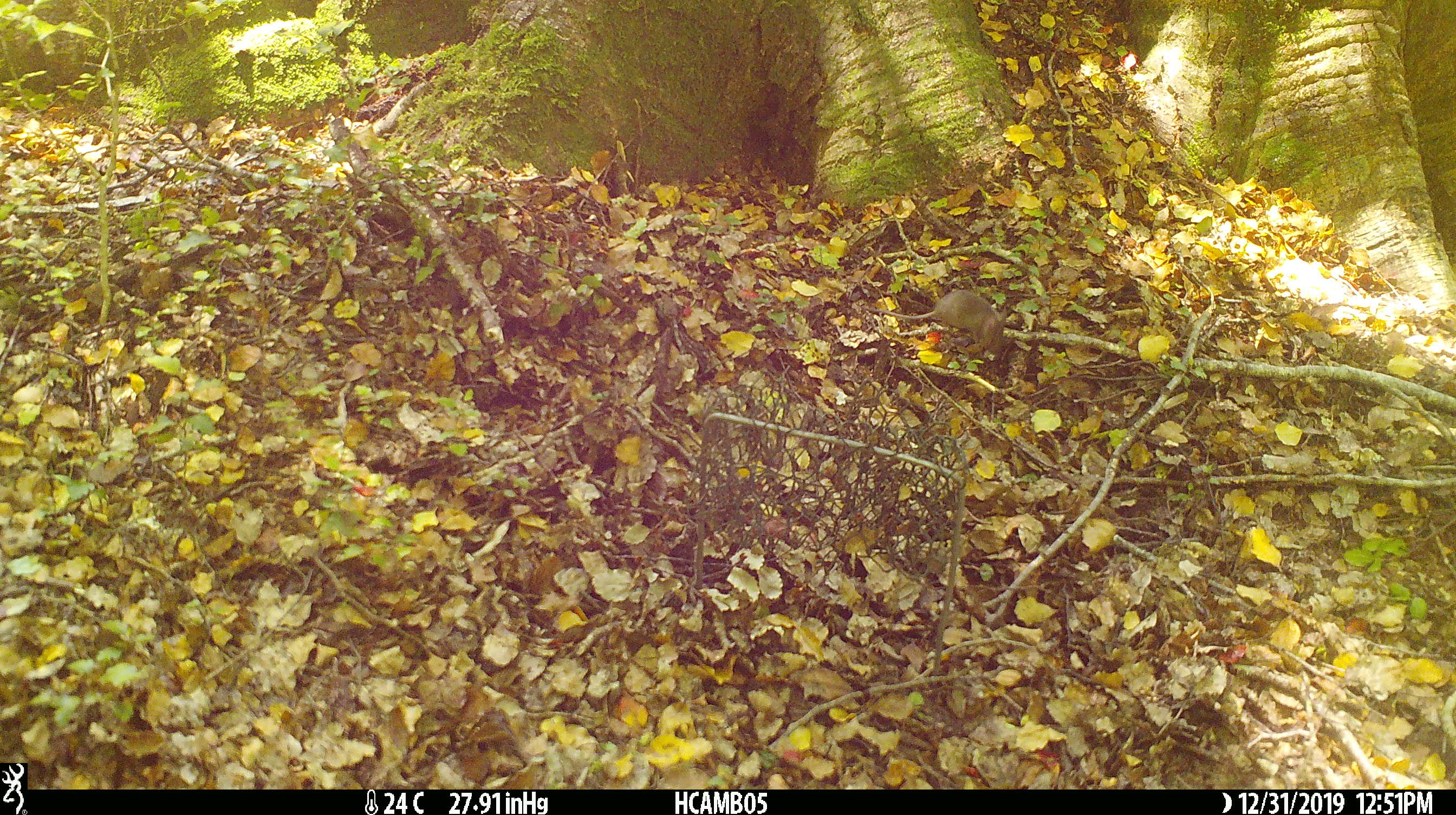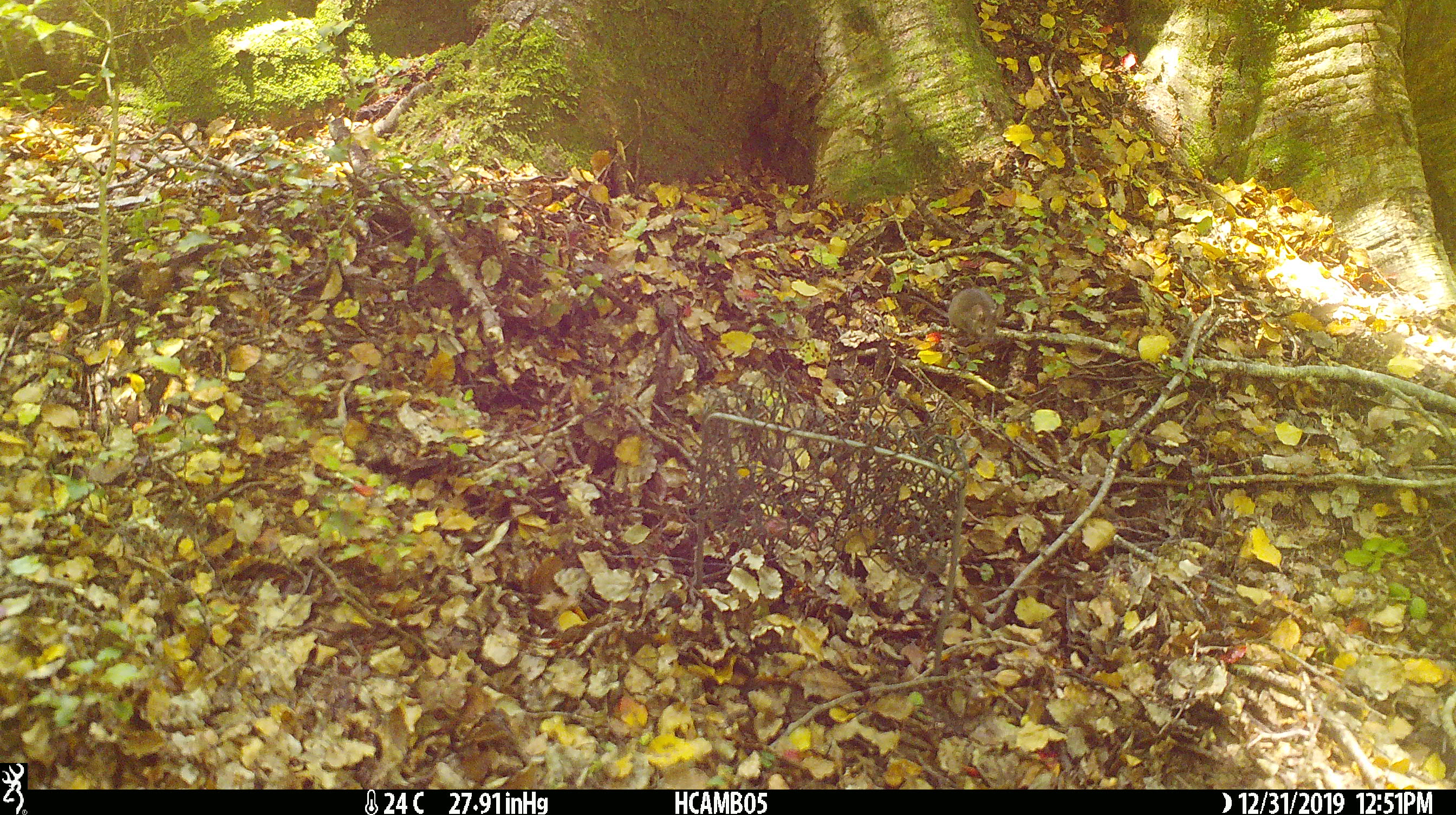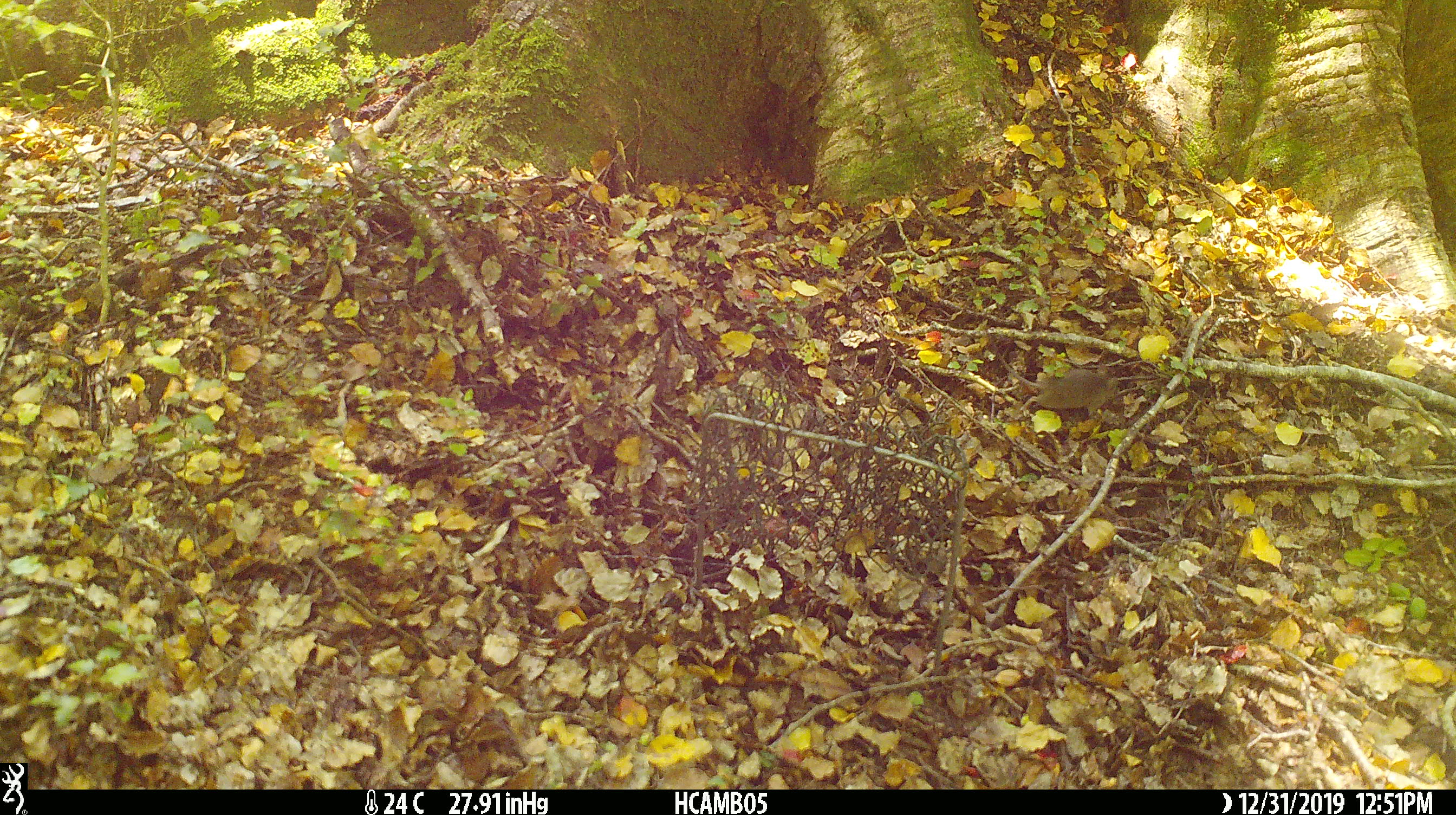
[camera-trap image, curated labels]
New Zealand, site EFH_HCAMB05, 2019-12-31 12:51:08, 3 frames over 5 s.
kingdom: Animalia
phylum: Chordata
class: Mammalia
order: Rodentia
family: Muridae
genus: Mus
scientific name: Mus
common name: mouse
Mouse (Mus).